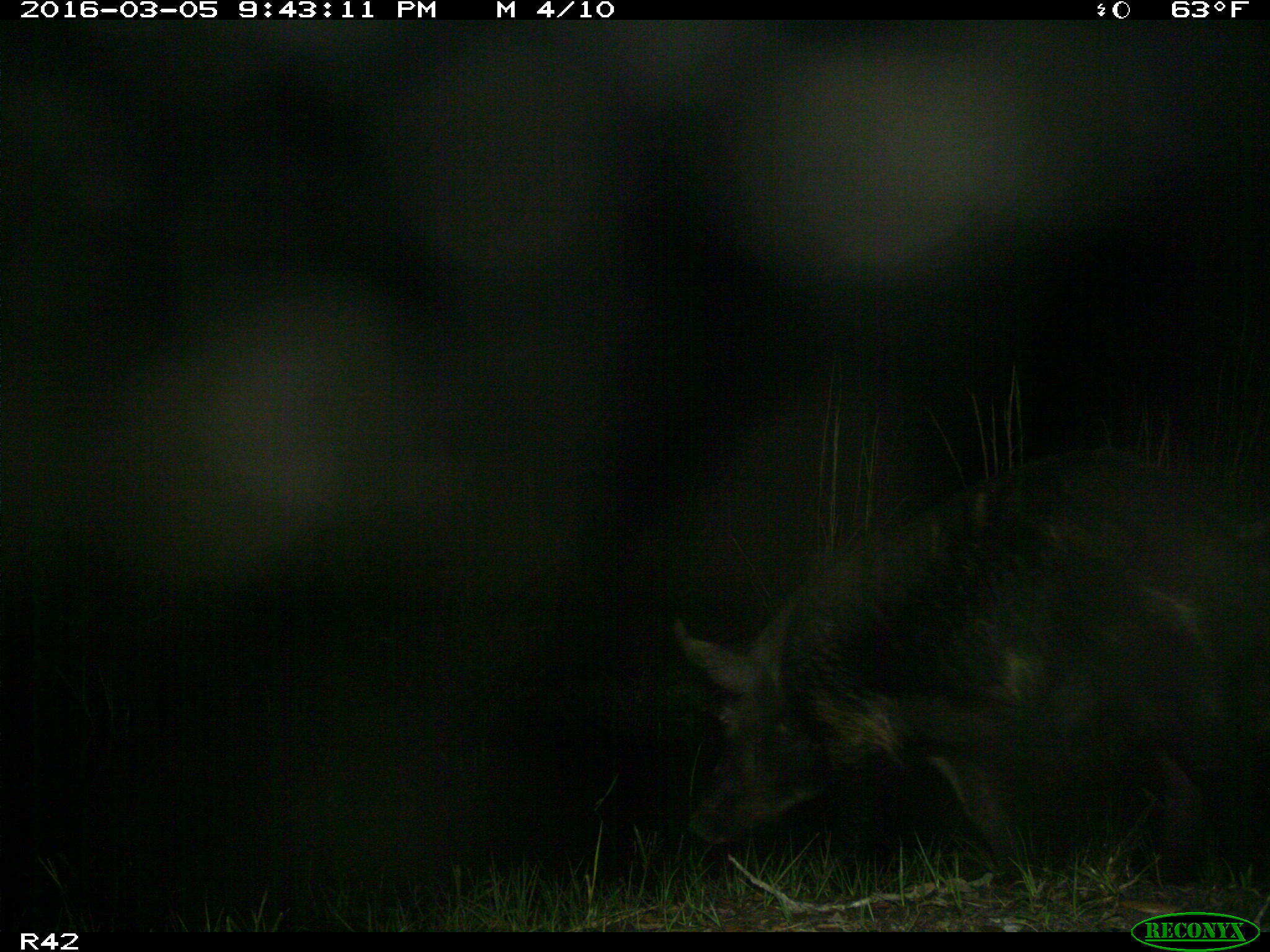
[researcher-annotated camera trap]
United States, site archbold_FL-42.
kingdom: Animalia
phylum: Chordata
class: Mammalia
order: Artiodactyla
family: Suidae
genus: Sus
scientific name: Sus scrofa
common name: wild boar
Sus scrofa (wild boar).